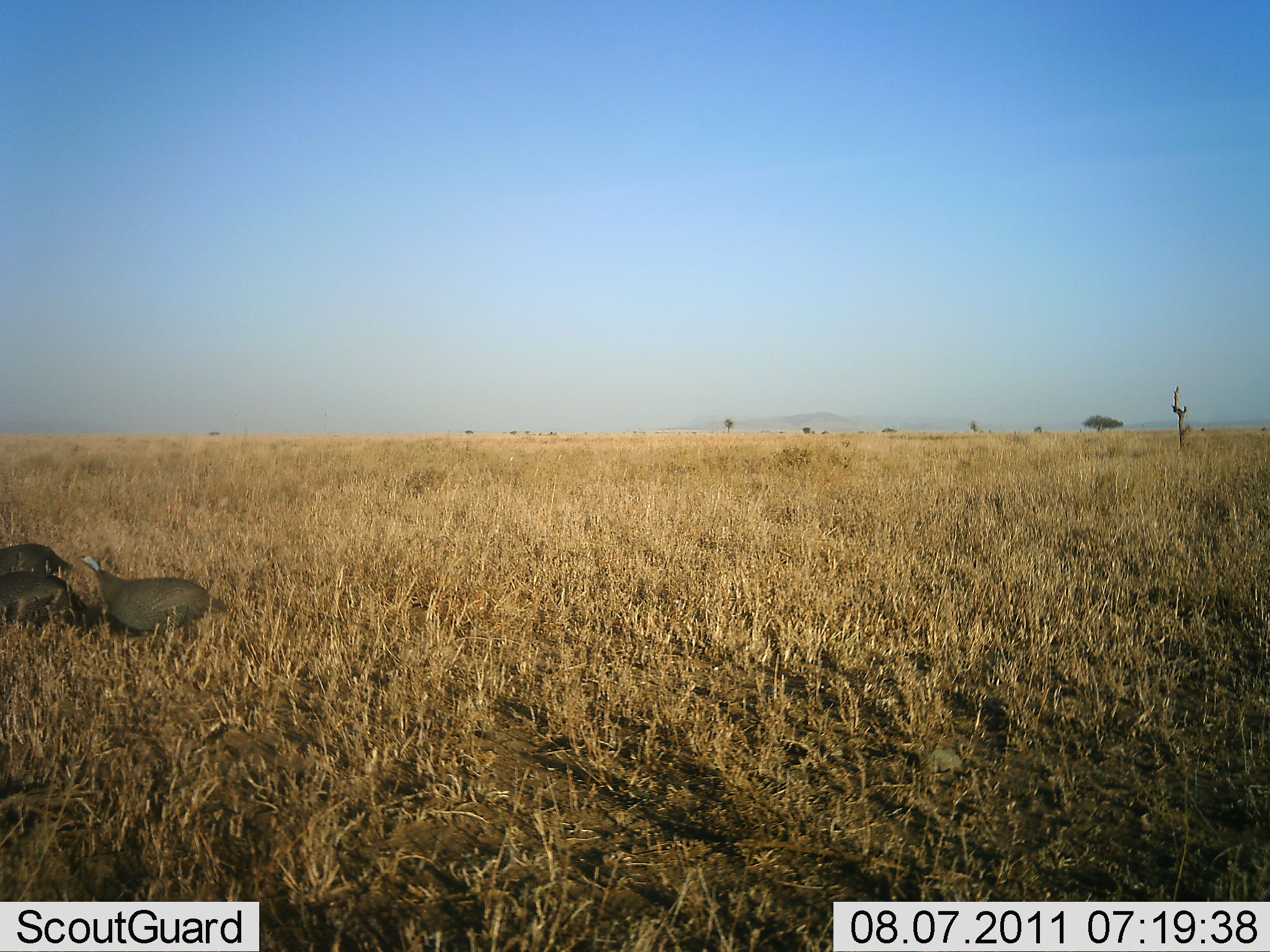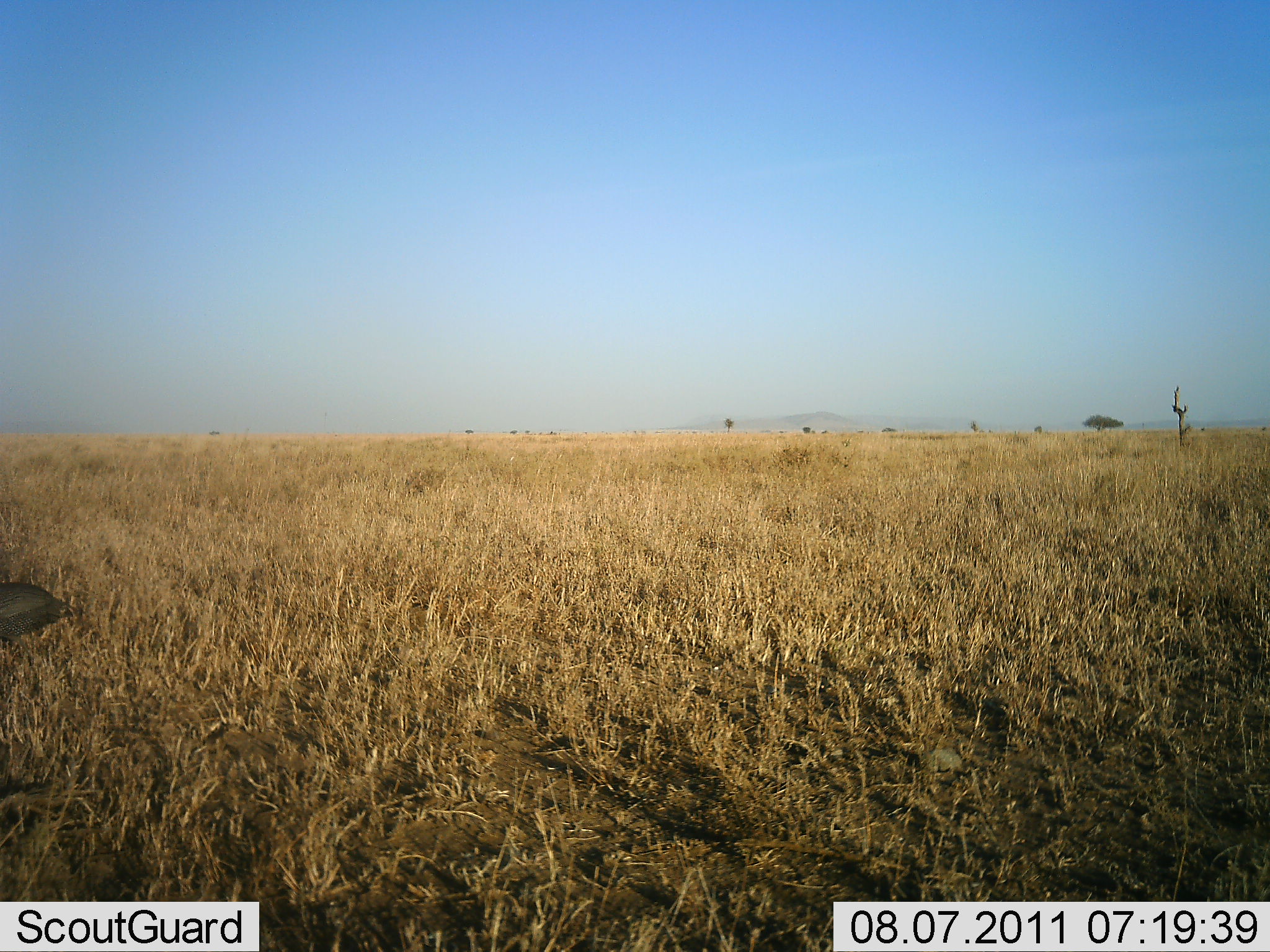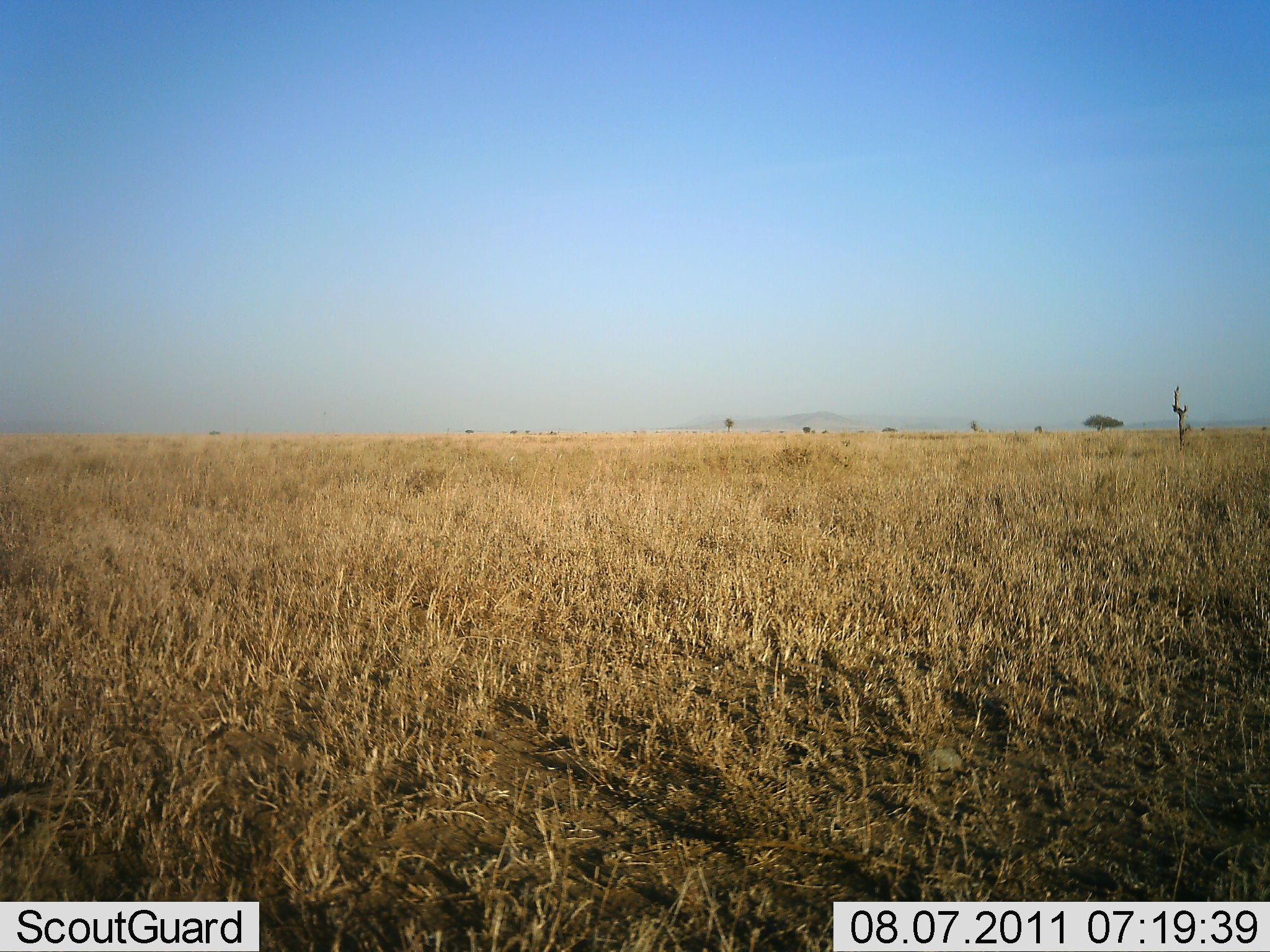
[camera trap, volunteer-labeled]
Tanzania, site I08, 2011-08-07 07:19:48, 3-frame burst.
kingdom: Animalia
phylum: Chordata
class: Aves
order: Galliformes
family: Numididae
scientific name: Numididae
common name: guinea fowl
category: guineafowl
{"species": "guineafowl (guinea fowl) (Numididae)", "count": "3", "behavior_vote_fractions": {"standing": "0%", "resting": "0%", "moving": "91%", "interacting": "0%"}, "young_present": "0%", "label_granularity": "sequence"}